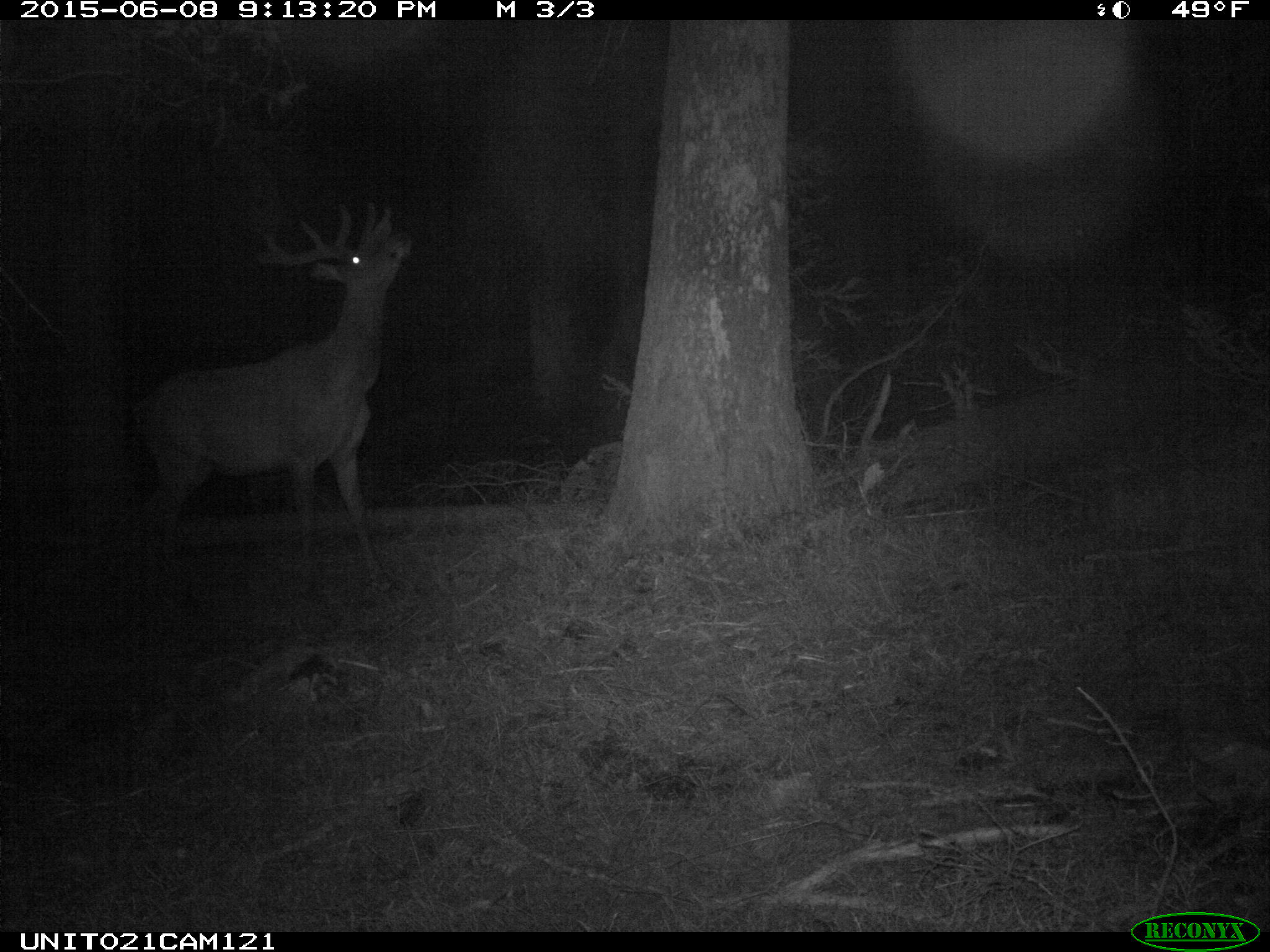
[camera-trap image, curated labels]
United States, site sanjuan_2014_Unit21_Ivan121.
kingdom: Animalia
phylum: Chordata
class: Mammalia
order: Artiodactyla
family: Cervidae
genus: Cervus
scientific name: Cervus elaphus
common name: red deer